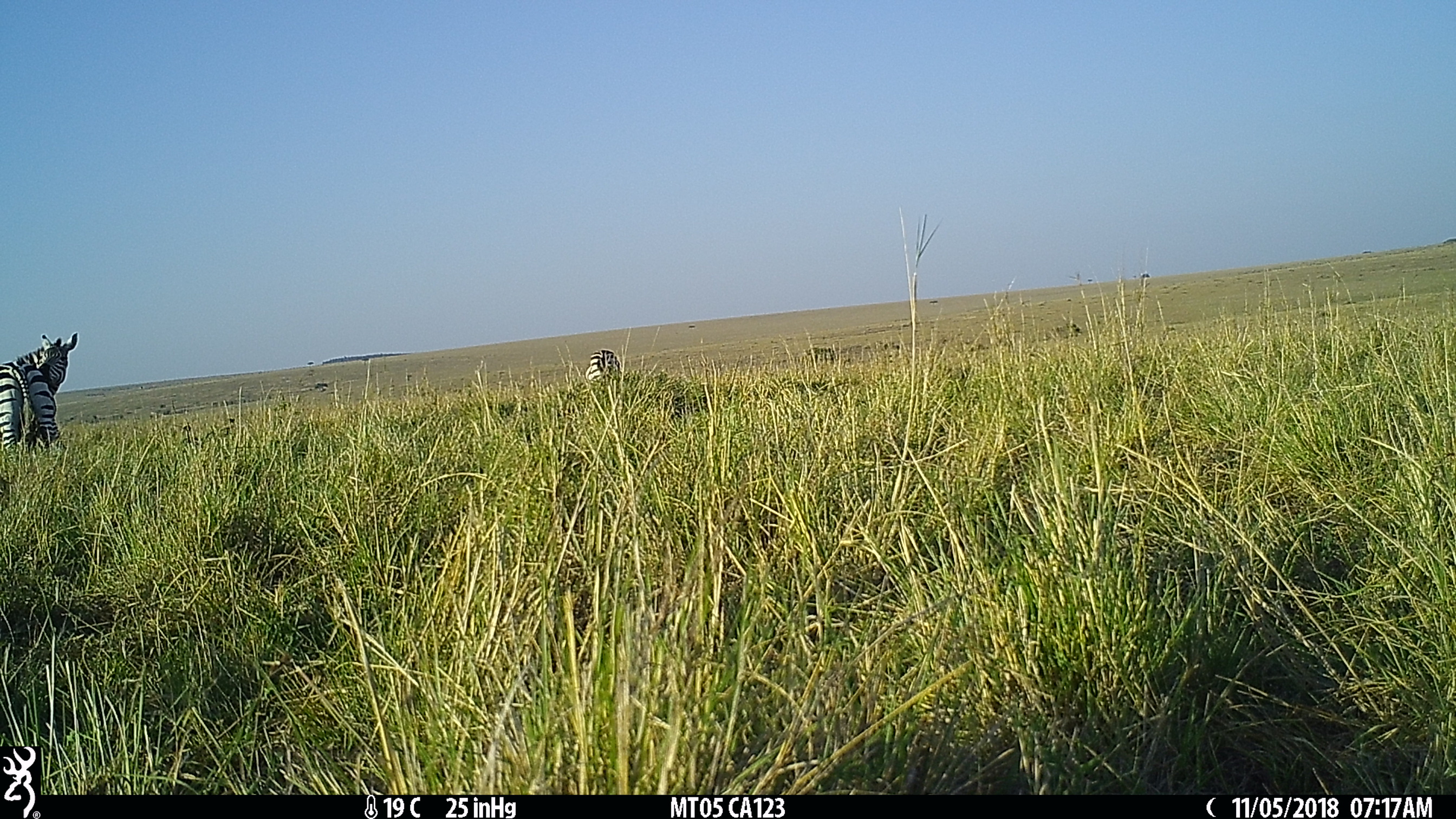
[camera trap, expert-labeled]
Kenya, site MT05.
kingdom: Animalia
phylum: Chordata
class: Mammalia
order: Perissodactyla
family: Equidae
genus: Equus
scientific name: Equus quagga burchellii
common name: burchell's zebra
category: zebra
Zebra (burchell's zebra) (Equus quagga burchellii).